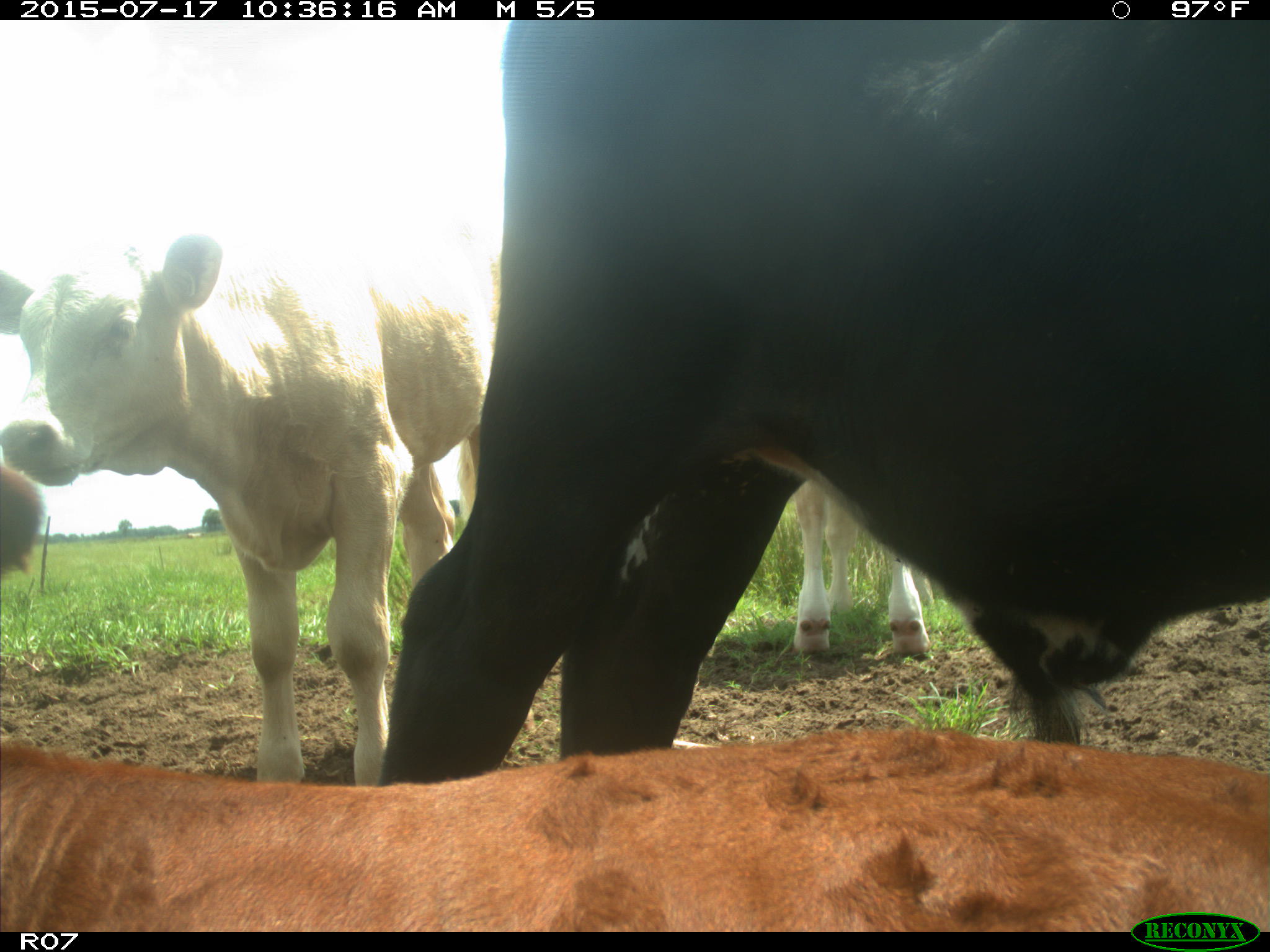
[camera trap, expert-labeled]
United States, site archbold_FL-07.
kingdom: Animalia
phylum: Chordata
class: Mammalia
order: Artiodactyla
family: Bovidae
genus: Bos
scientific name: Bos taurus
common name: domestic cow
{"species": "Bos taurus (domestic cow)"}